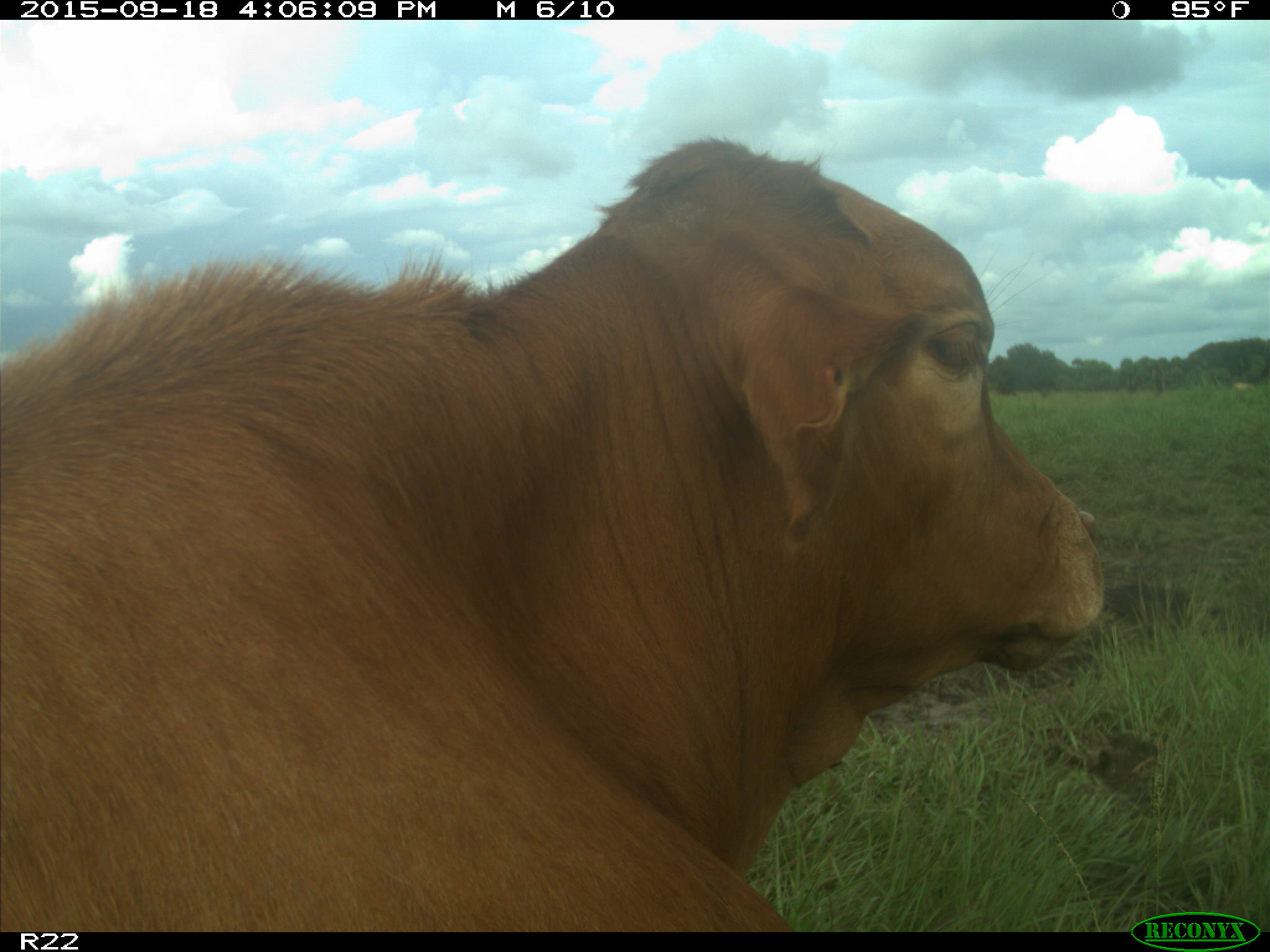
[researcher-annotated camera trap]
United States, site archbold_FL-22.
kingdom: Animalia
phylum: Chordata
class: Mammalia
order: Artiodactyla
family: Bovidae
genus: Bos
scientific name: Bos taurus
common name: domestic cow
Bos taurus (domestic cow).